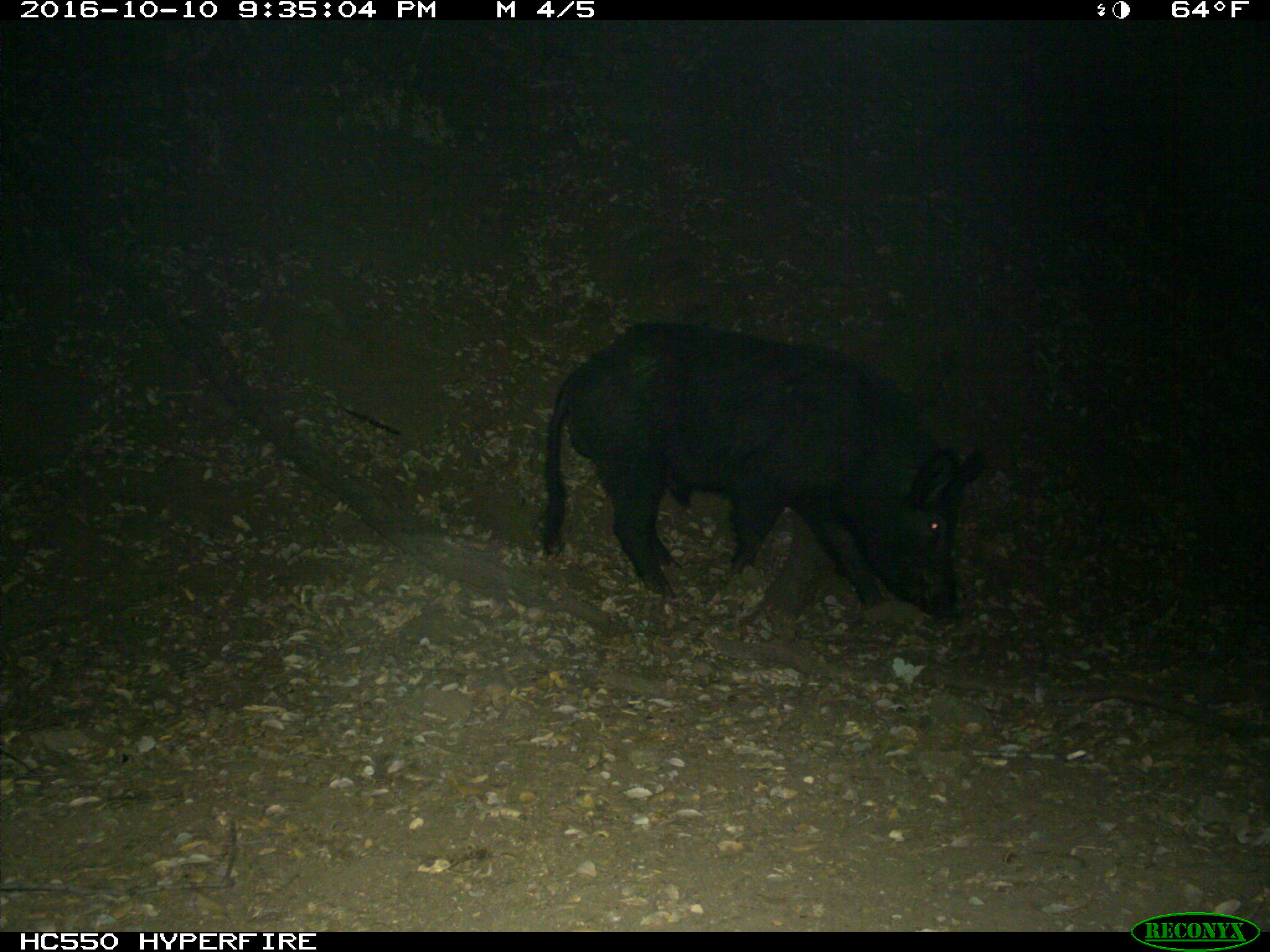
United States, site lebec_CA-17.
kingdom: Animalia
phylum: Chordata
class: Mammalia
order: Artiodactyla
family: Suidae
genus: Sus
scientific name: Sus scrofa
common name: wild boar